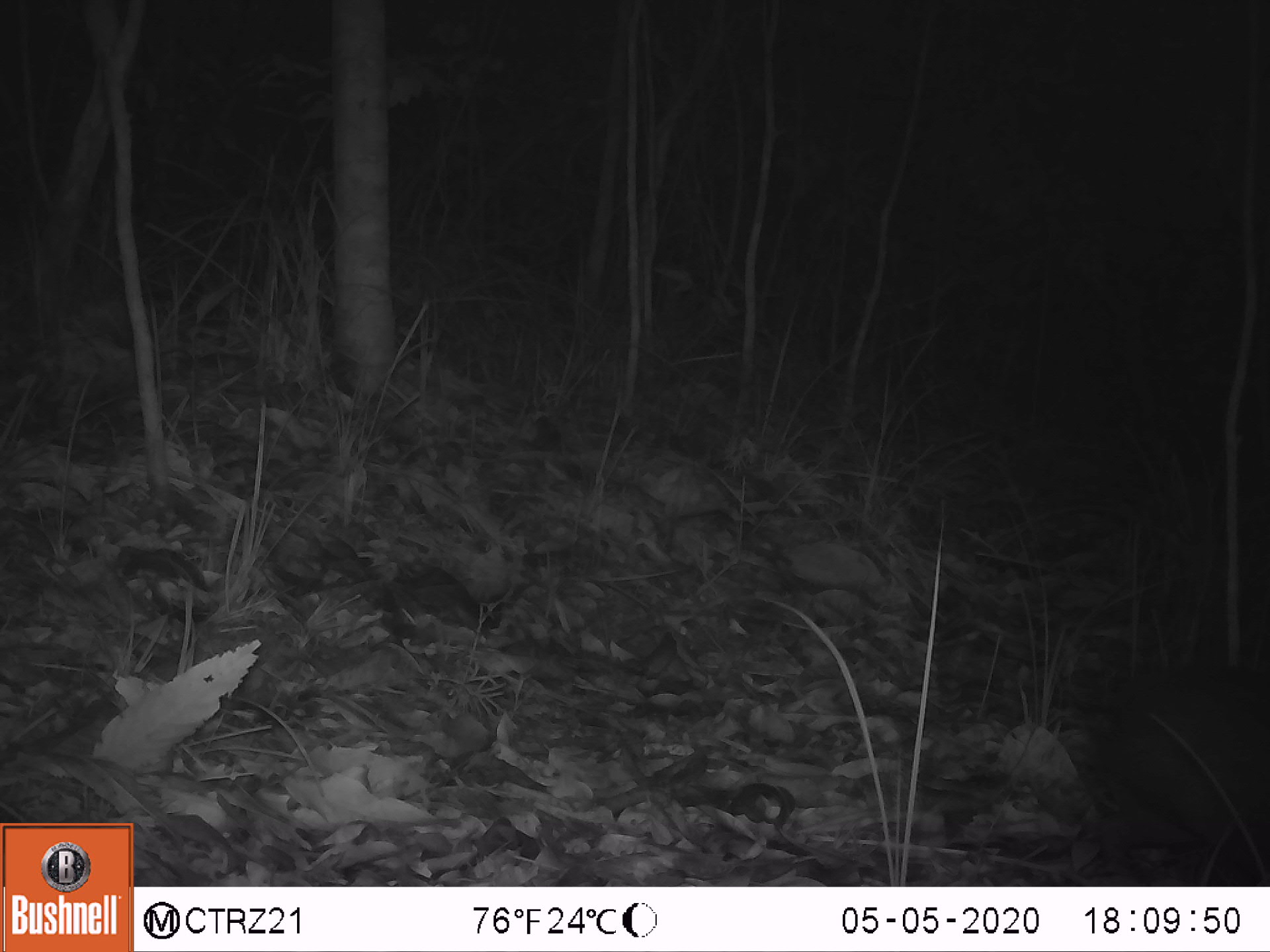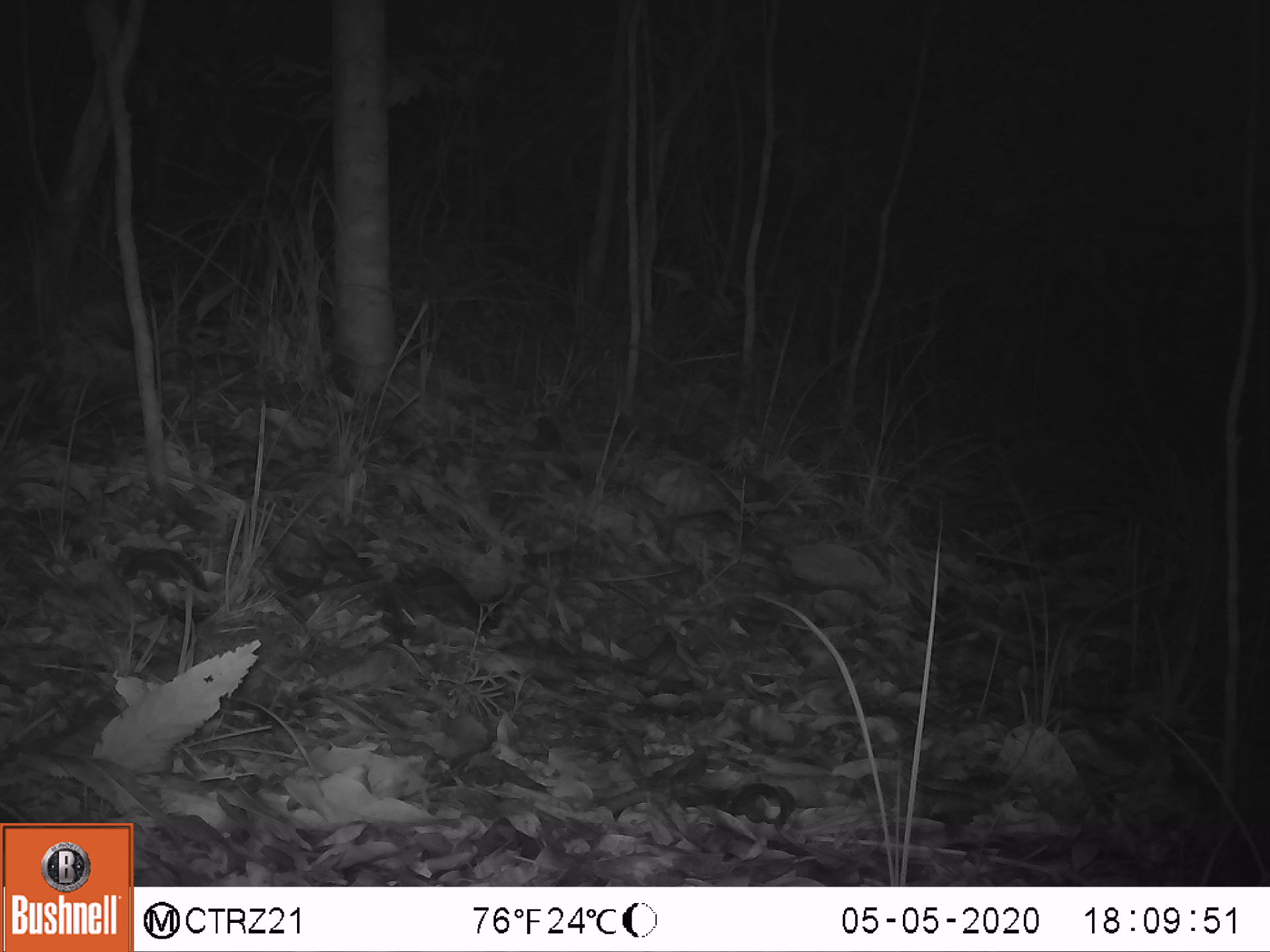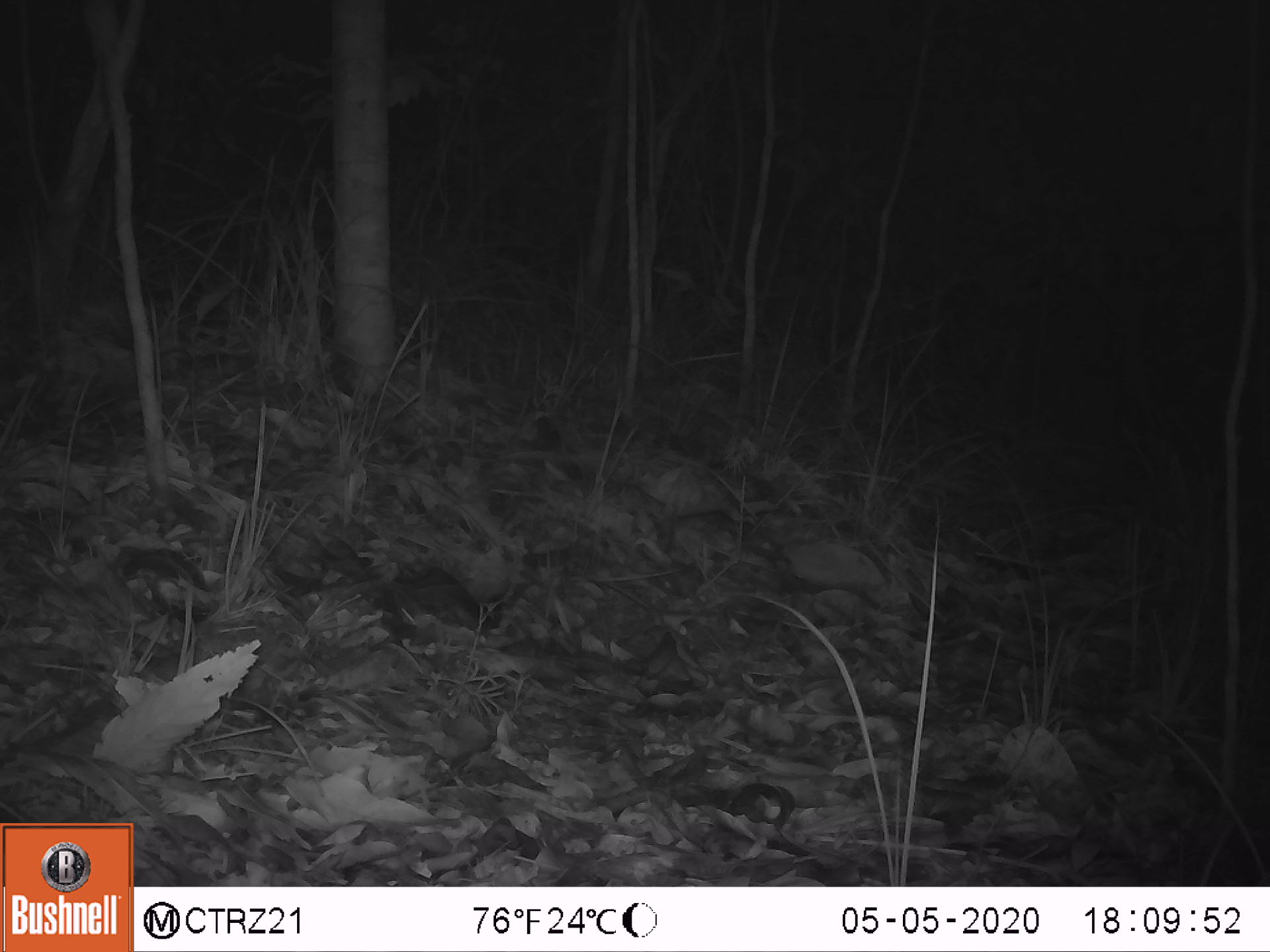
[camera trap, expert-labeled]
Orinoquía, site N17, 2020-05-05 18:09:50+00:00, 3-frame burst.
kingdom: Animalia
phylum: Chordata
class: Mammalia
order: Rodentia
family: Dasyproctidae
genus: Dasyprocta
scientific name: Dasyprocta fuliginosa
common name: black agouti